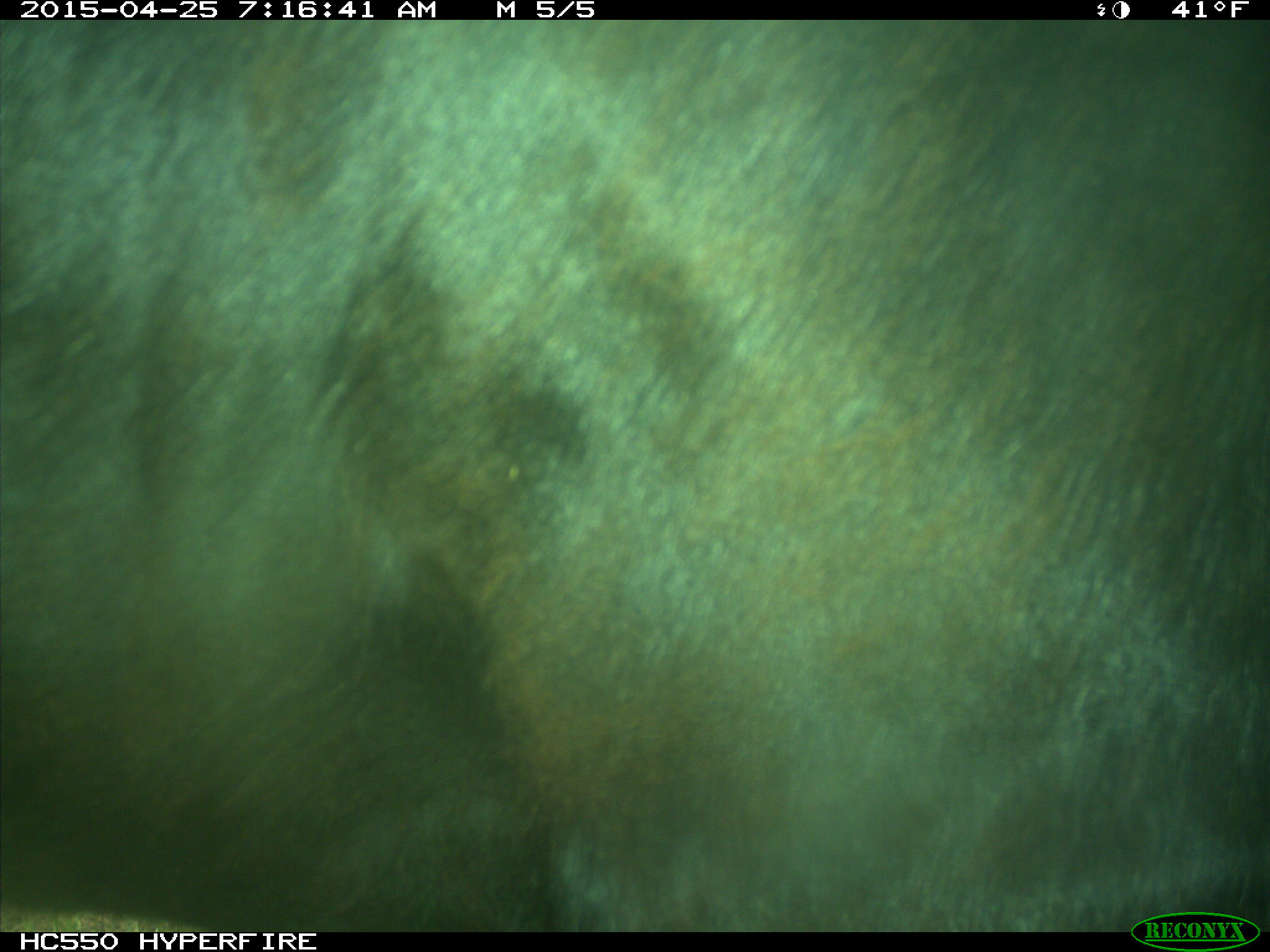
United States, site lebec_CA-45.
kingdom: Animalia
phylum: Chordata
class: Mammalia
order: Artiodactyla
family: Bovidae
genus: Bos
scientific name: Bos taurus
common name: domestic cow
Bos taurus (domestic cow).